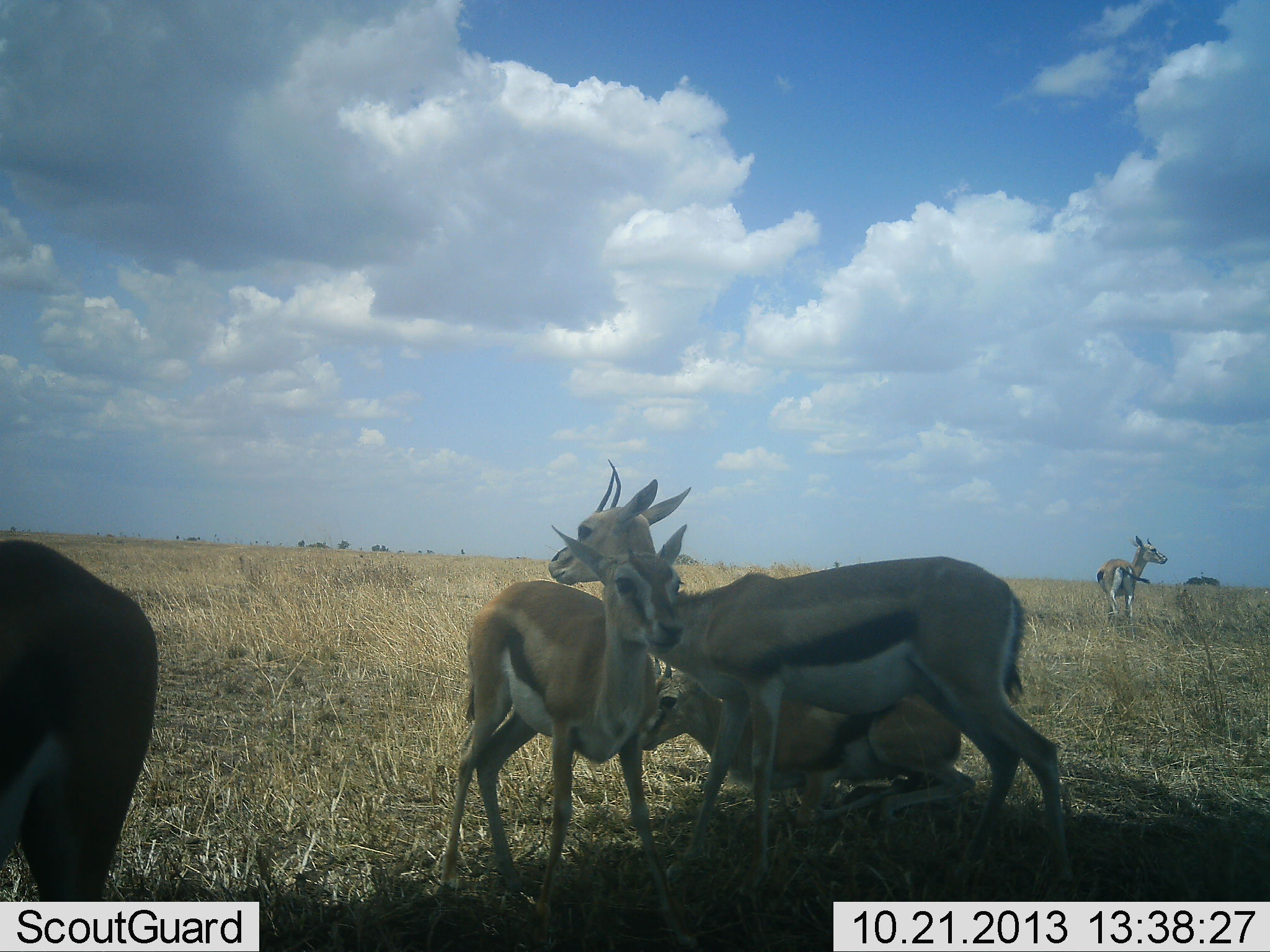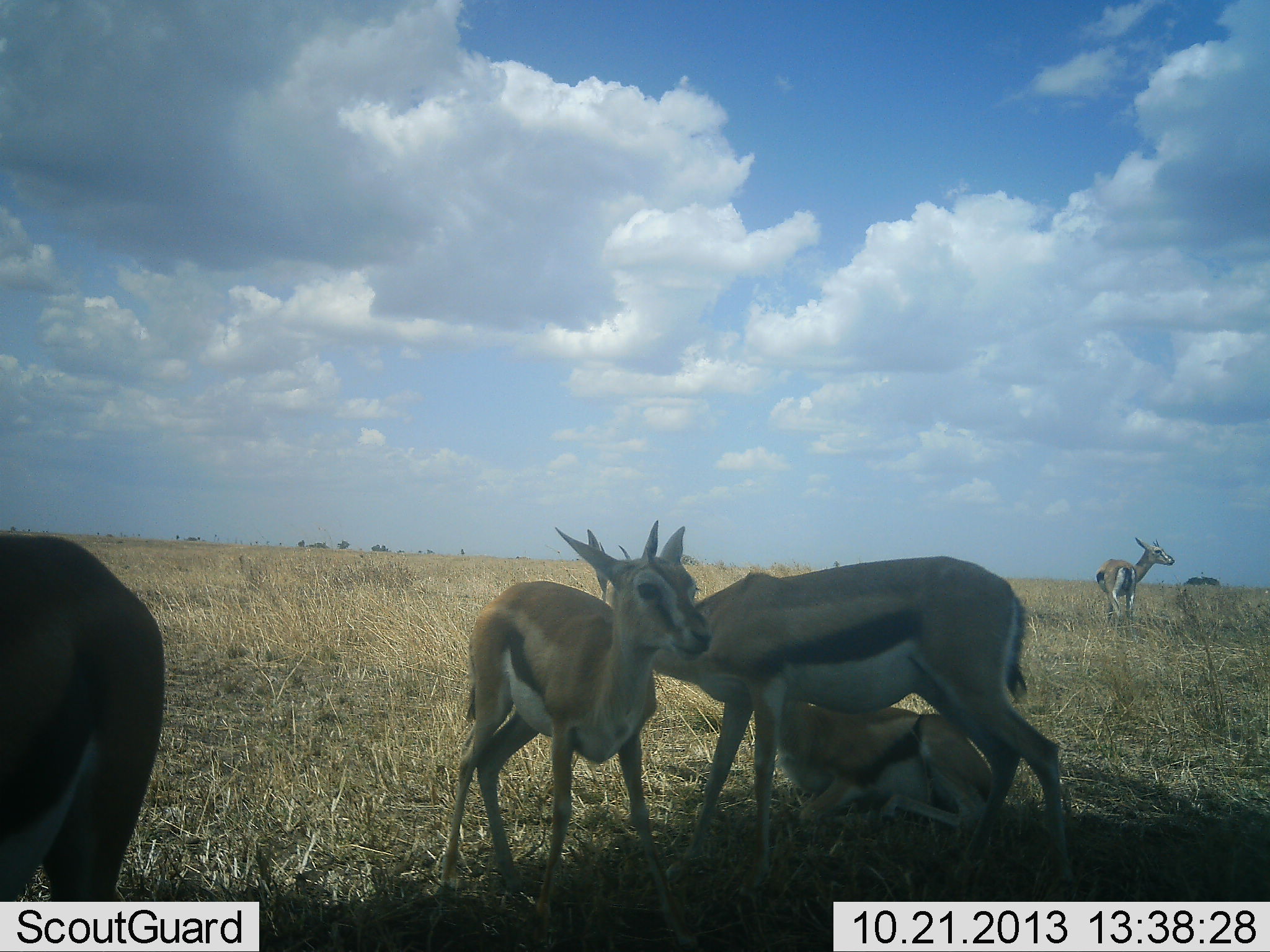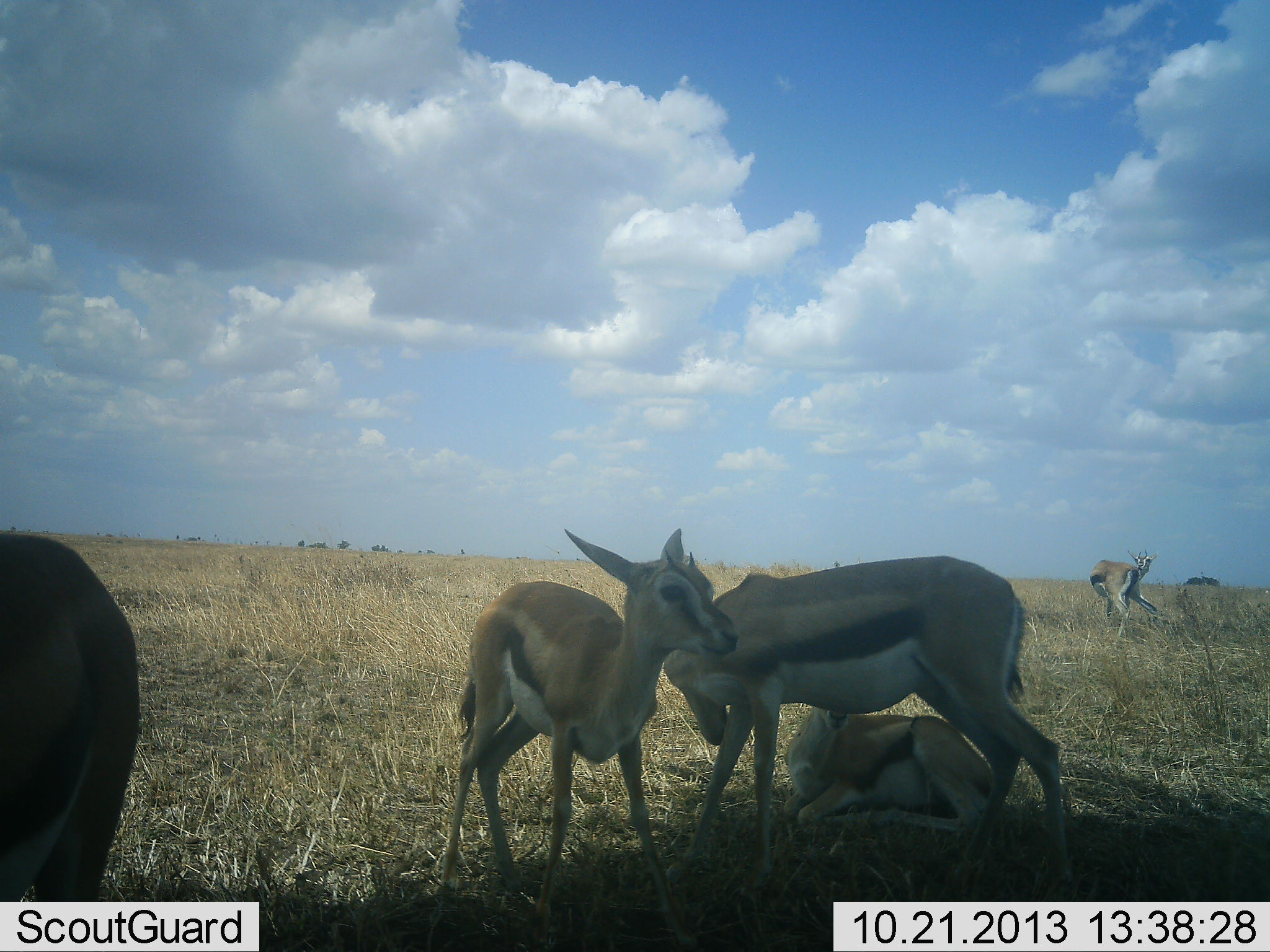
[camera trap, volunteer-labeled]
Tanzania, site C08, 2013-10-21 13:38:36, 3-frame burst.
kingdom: Animalia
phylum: Chordata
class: Mammalia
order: Artiodactyla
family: Bovidae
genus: Eudorcas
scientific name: Eudorcas thomsonii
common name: thomson's gazelle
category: gazellethomsons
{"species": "gazellethomsons (thomson's gazelle) (Eudorcas thomsonii)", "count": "5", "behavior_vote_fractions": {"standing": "77%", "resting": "80%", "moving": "17%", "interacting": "30%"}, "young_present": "37%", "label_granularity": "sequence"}